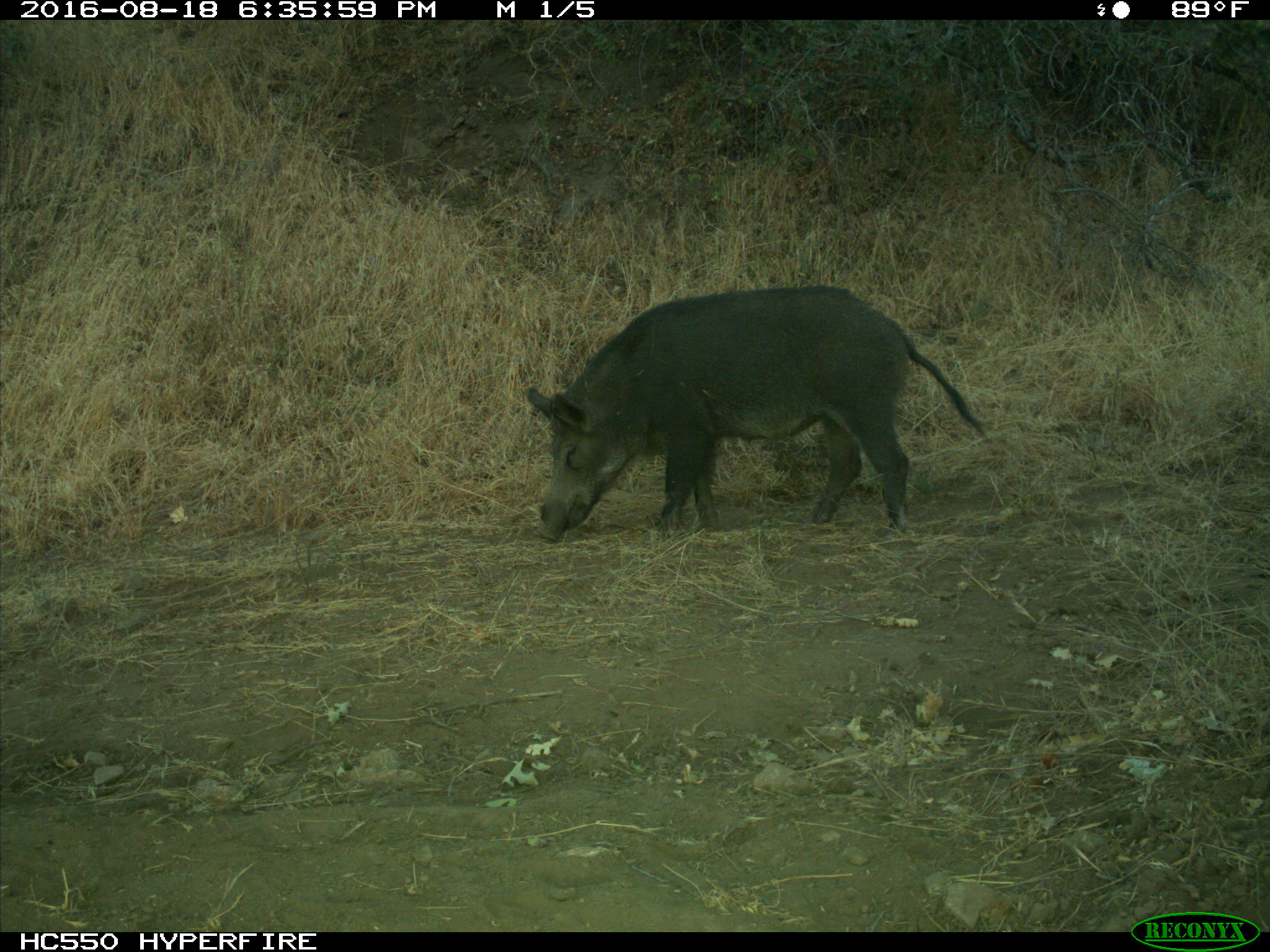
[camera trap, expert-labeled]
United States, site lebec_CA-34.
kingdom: Animalia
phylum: Chordata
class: Mammalia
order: Artiodactyla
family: Suidae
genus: Sus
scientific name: Sus scrofa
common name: wild boar